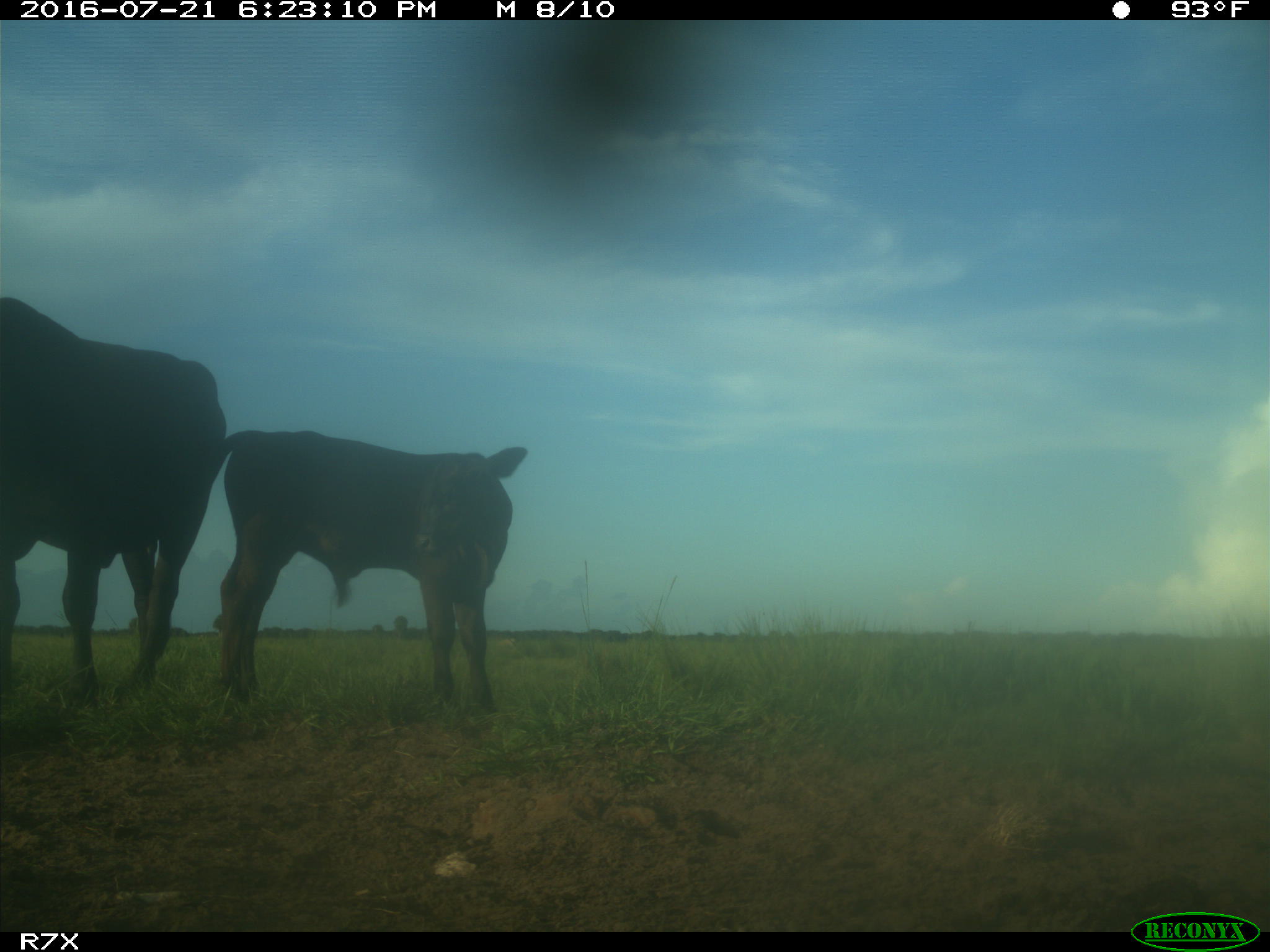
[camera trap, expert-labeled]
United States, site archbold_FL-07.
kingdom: Animalia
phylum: Chordata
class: Mammalia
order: Artiodactyla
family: Bovidae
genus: Bos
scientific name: Bos taurus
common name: domestic cow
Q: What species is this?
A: Bos taurus (domestic cow).